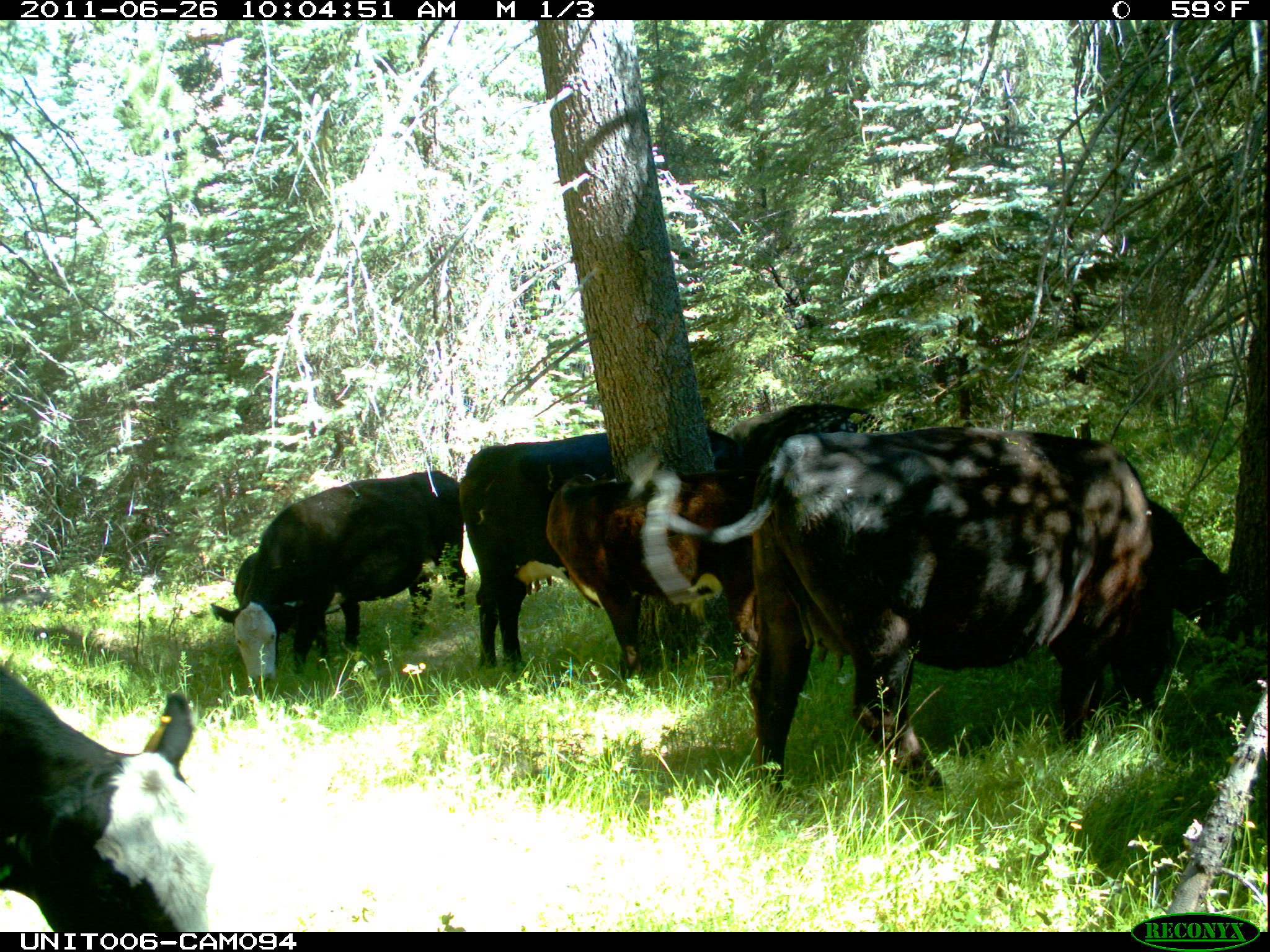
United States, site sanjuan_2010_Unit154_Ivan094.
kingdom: Animalia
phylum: Chordata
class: Mammalia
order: Artiodactyla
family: Bovidae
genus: Bos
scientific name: Bos taurus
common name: domestic cow